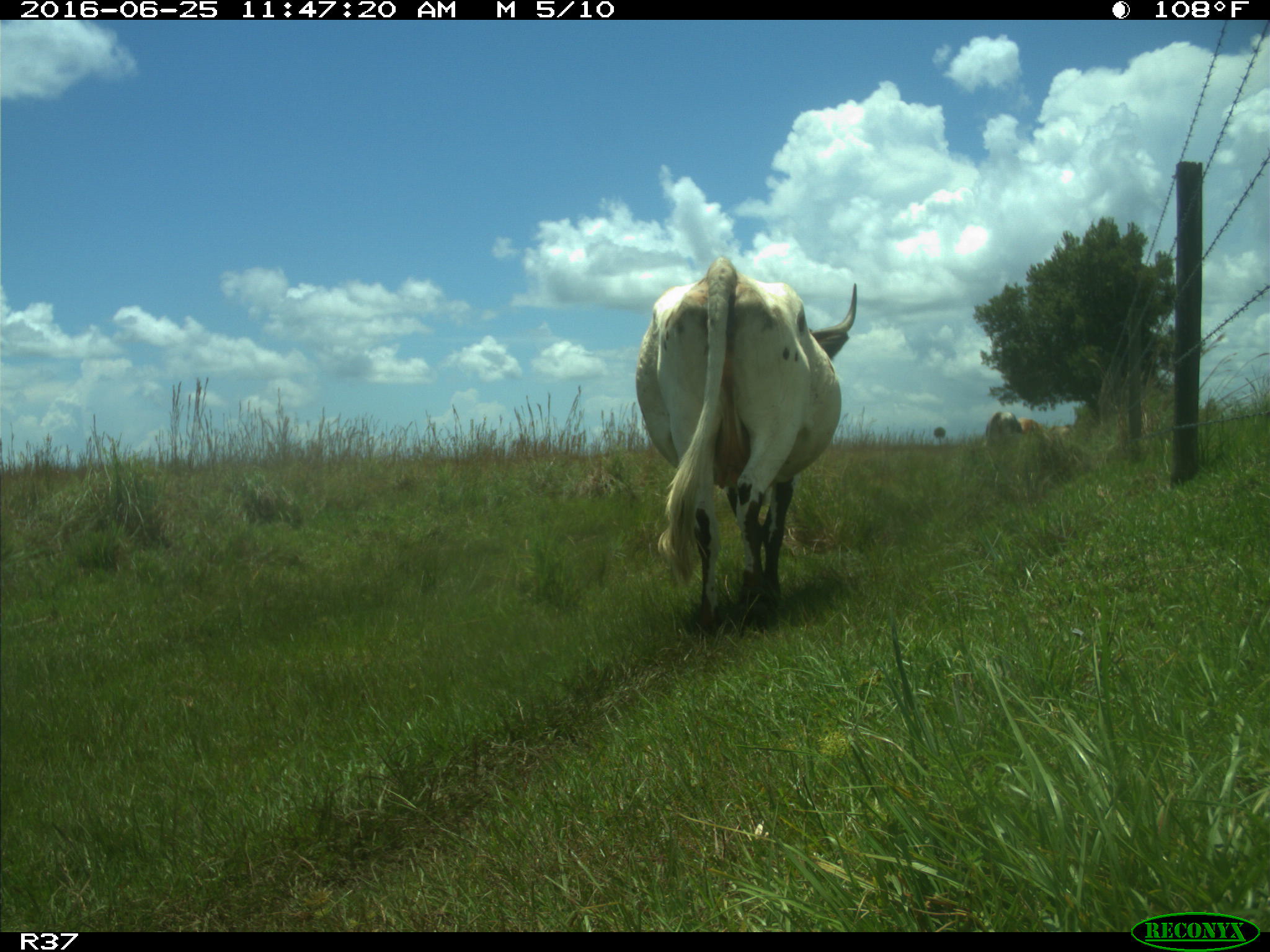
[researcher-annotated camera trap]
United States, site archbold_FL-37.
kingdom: Animalia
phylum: Chordata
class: Mammalia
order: Artiodactyla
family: Bovidae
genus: Bos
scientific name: Bos taurus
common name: domestic cow